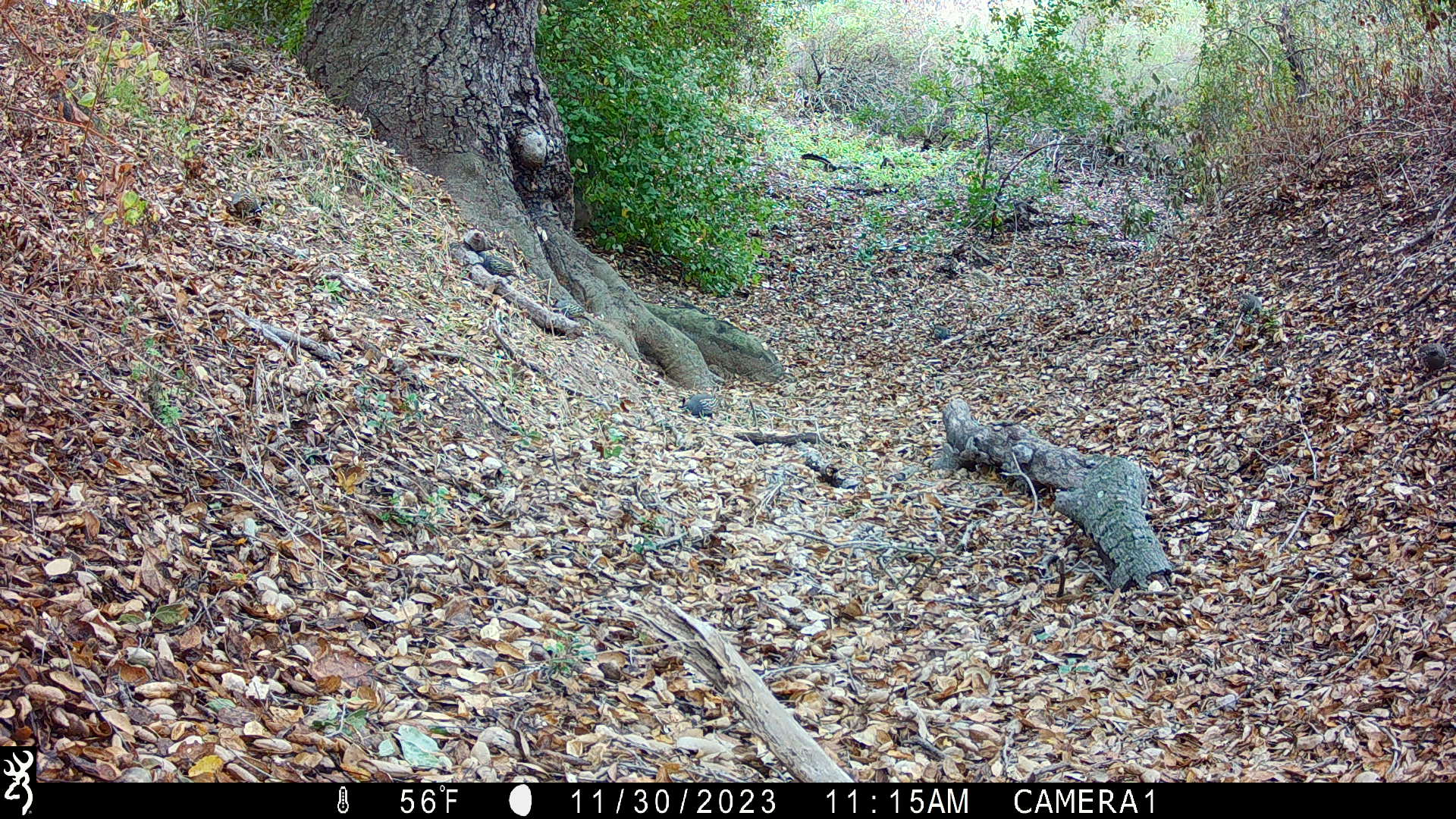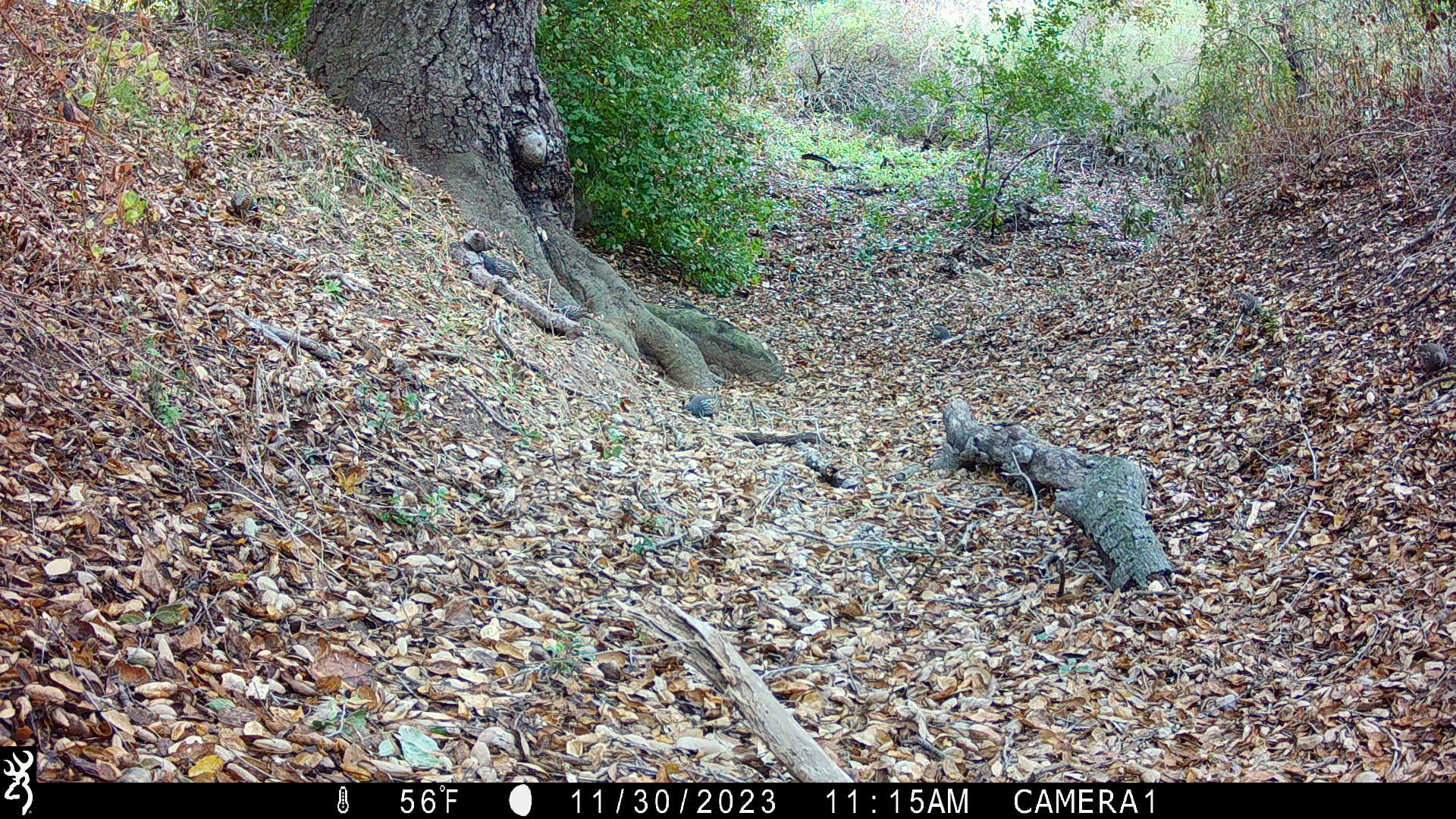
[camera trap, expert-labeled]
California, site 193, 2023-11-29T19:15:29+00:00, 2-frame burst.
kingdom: Animalia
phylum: Chordata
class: Aves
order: Galliformes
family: Odontophoridae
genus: Callipepla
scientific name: Callipepla californica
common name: california quail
California quail (Callipepla californica).